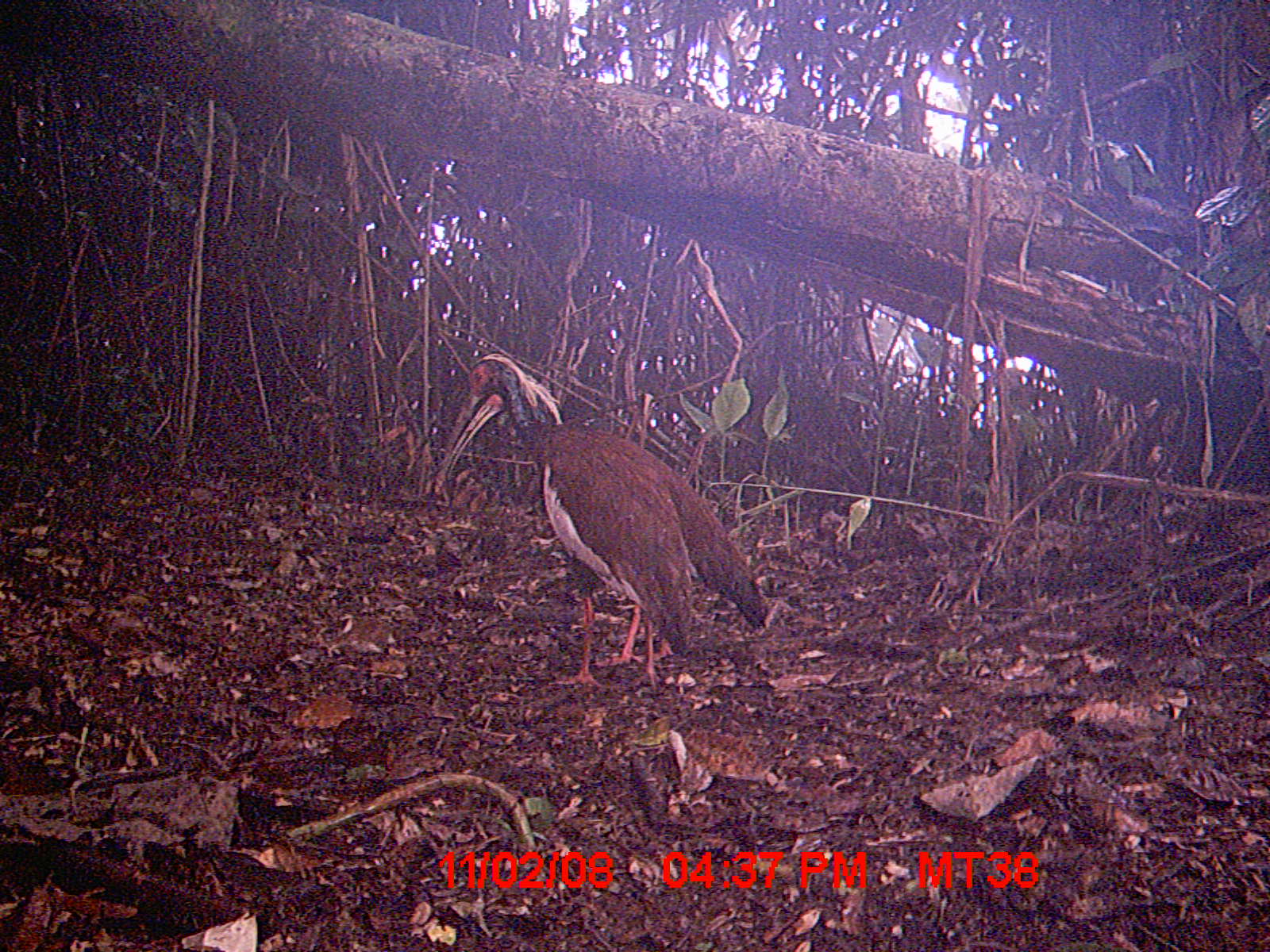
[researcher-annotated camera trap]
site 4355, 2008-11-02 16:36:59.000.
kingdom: Animalia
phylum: Chordata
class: Aves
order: Cuculiformes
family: Cuculidae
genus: Coua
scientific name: Coua serriana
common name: red-breasted coua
Coua serriana (red-breasted coua), count 2.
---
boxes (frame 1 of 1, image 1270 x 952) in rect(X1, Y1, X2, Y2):
coua serriana: rect(436, 352, 774, 689)